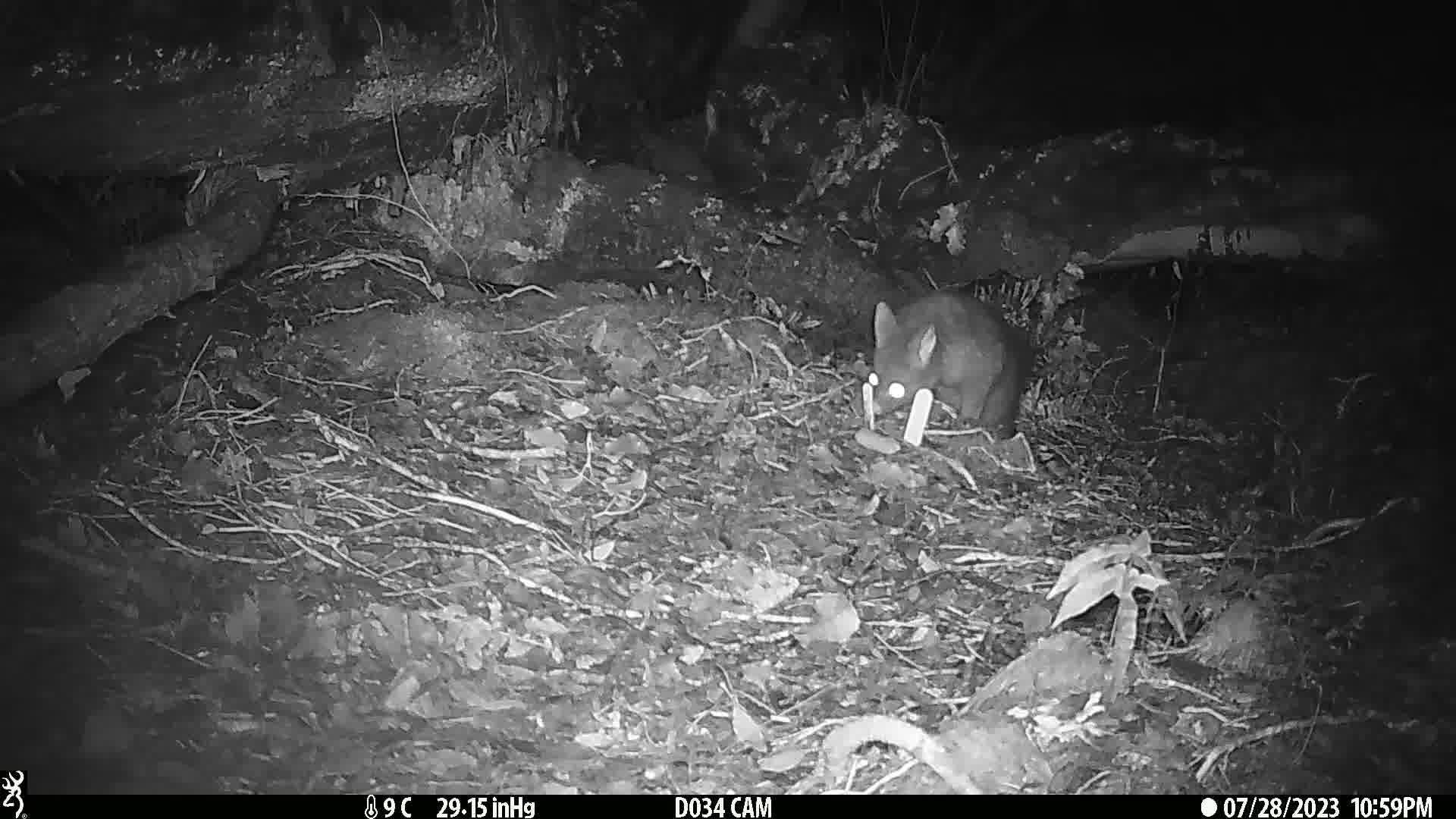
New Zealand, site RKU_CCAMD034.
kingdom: Animalia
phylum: Chordata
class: Mammalia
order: Diprotodontia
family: Phalangeridae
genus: Trichosurus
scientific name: Trichosurus vulpecula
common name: common brushtail possum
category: possum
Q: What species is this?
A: Possum (common brushtail possum) (Trichosurus vulpecula).